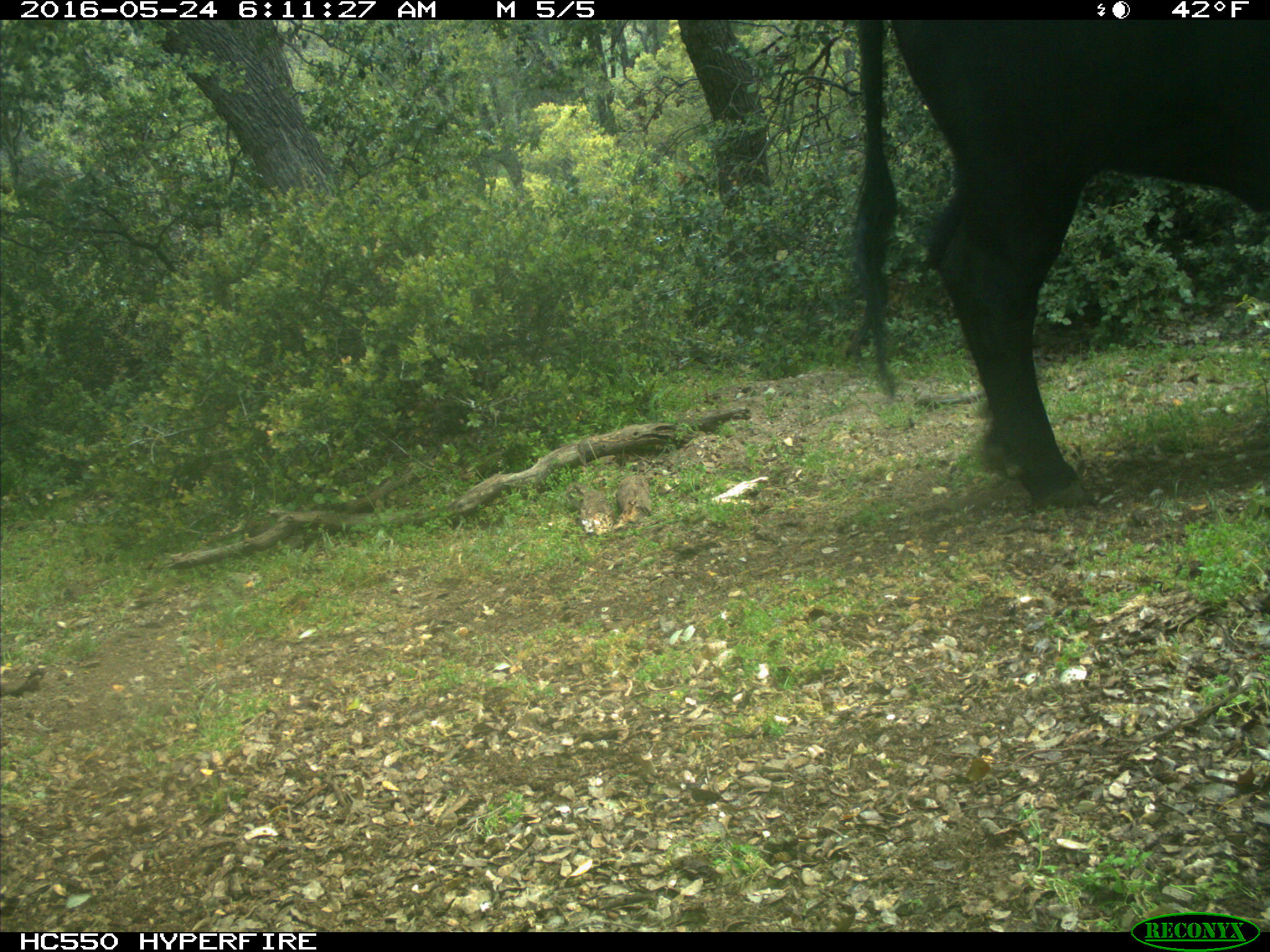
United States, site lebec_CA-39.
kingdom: Animalia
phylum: Chordata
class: Mammalia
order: Artiodactyla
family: Bovidae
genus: Bos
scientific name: Bos taurus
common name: domestic cow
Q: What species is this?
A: Bos taurus (domestic cow).